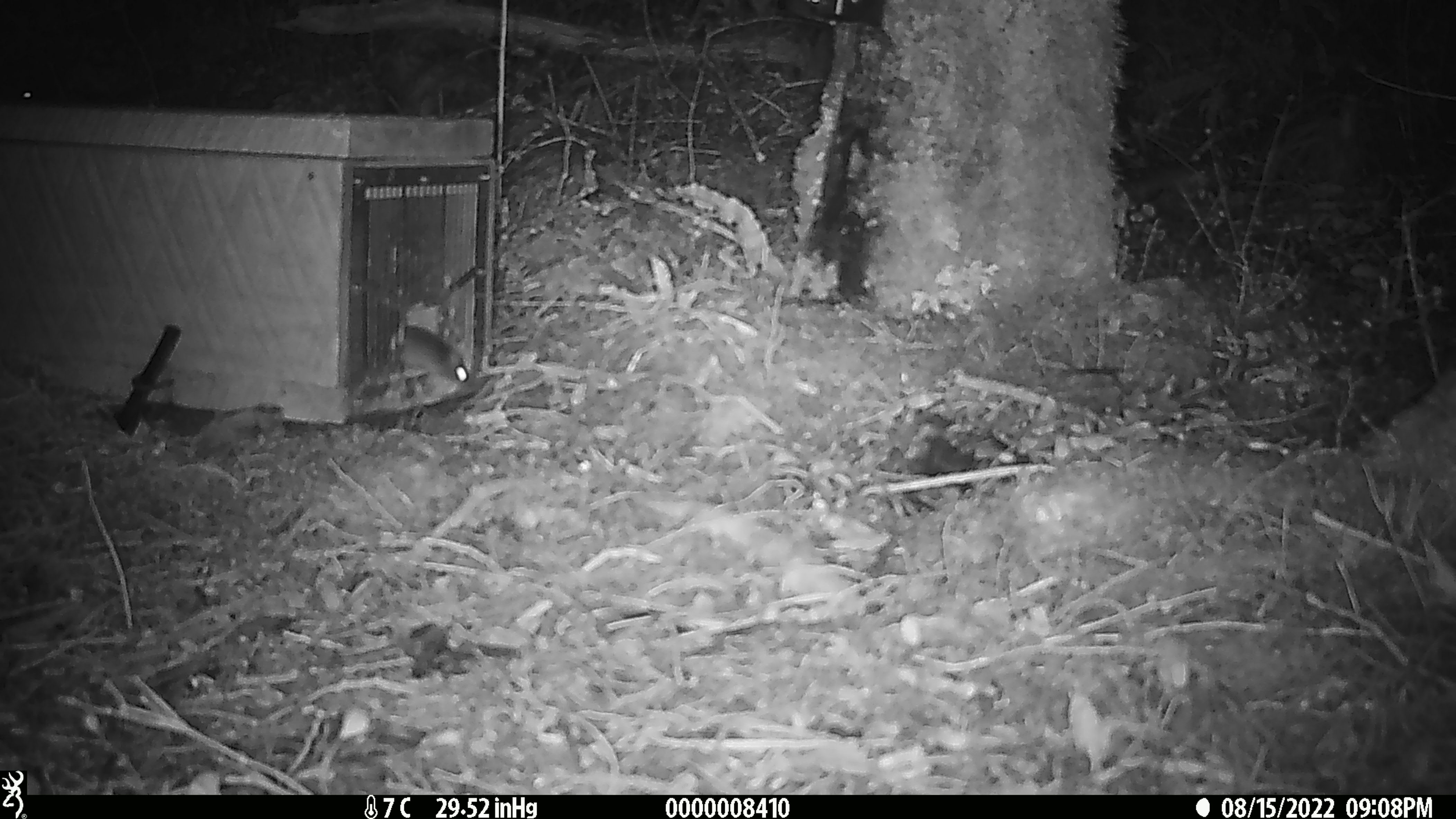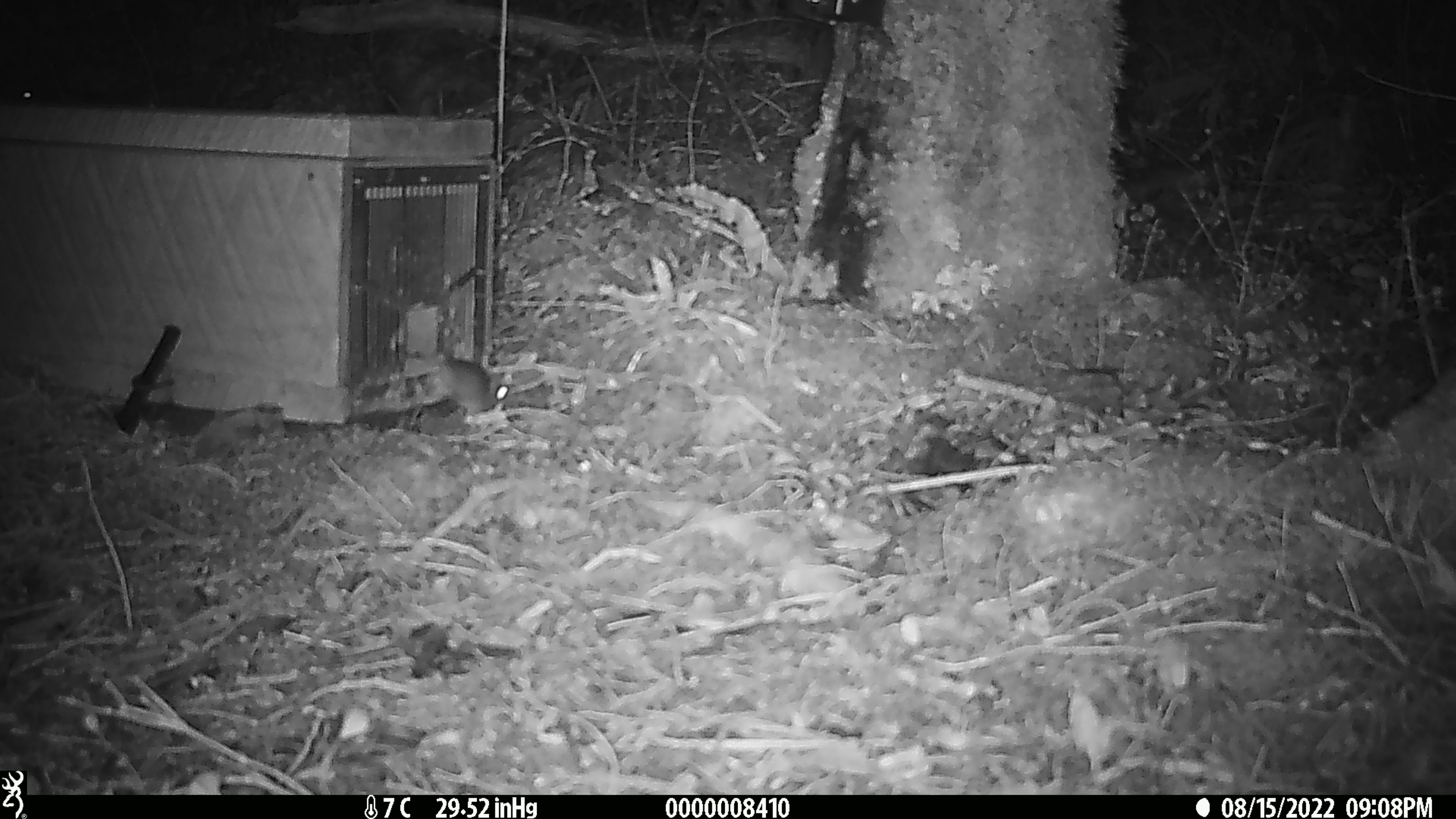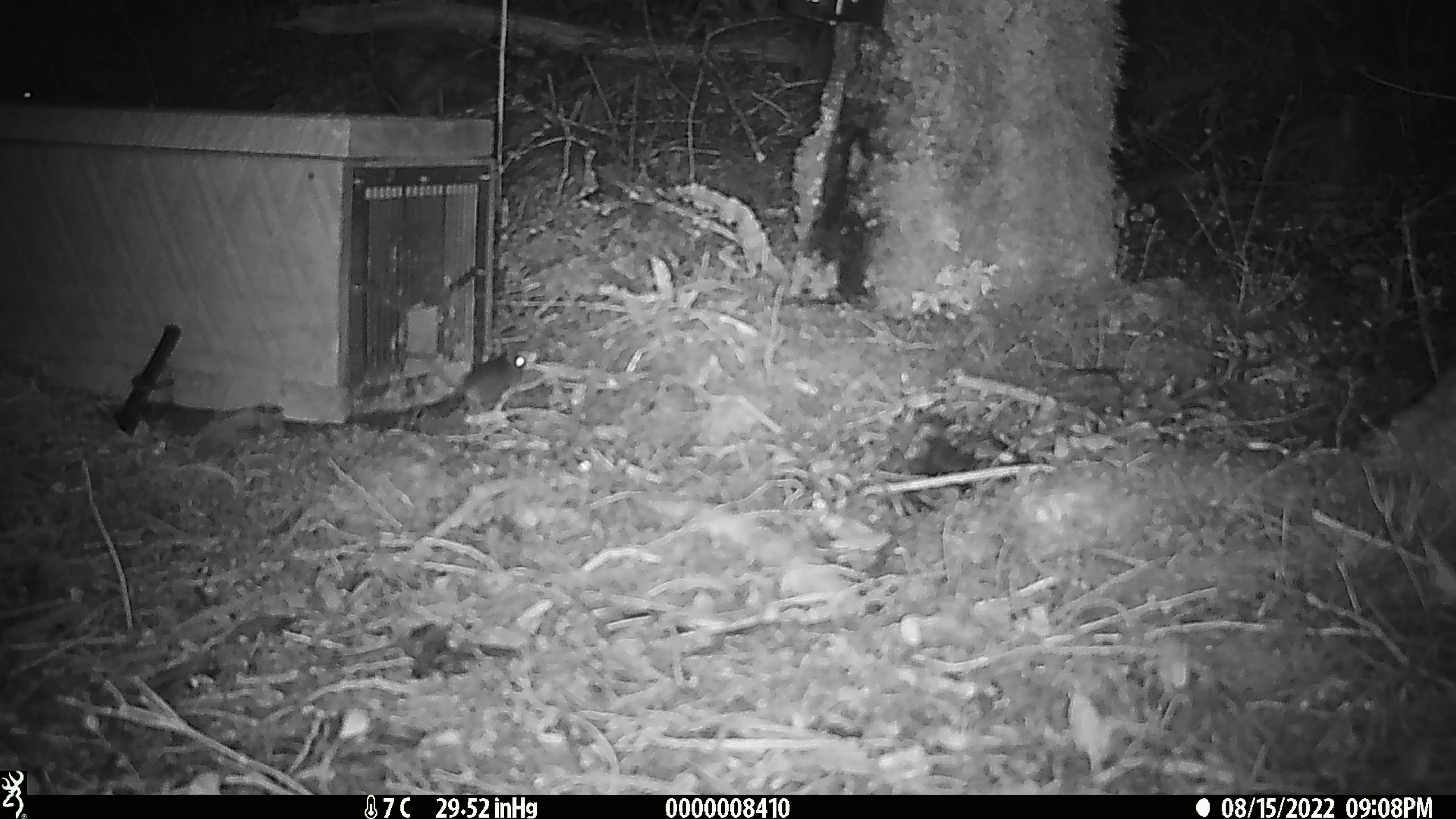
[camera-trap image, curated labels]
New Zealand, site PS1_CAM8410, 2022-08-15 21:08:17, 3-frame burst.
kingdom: Animalia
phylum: Chordata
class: Mammalia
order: Rodentia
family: Muridae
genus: Mus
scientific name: Mus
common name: mouse